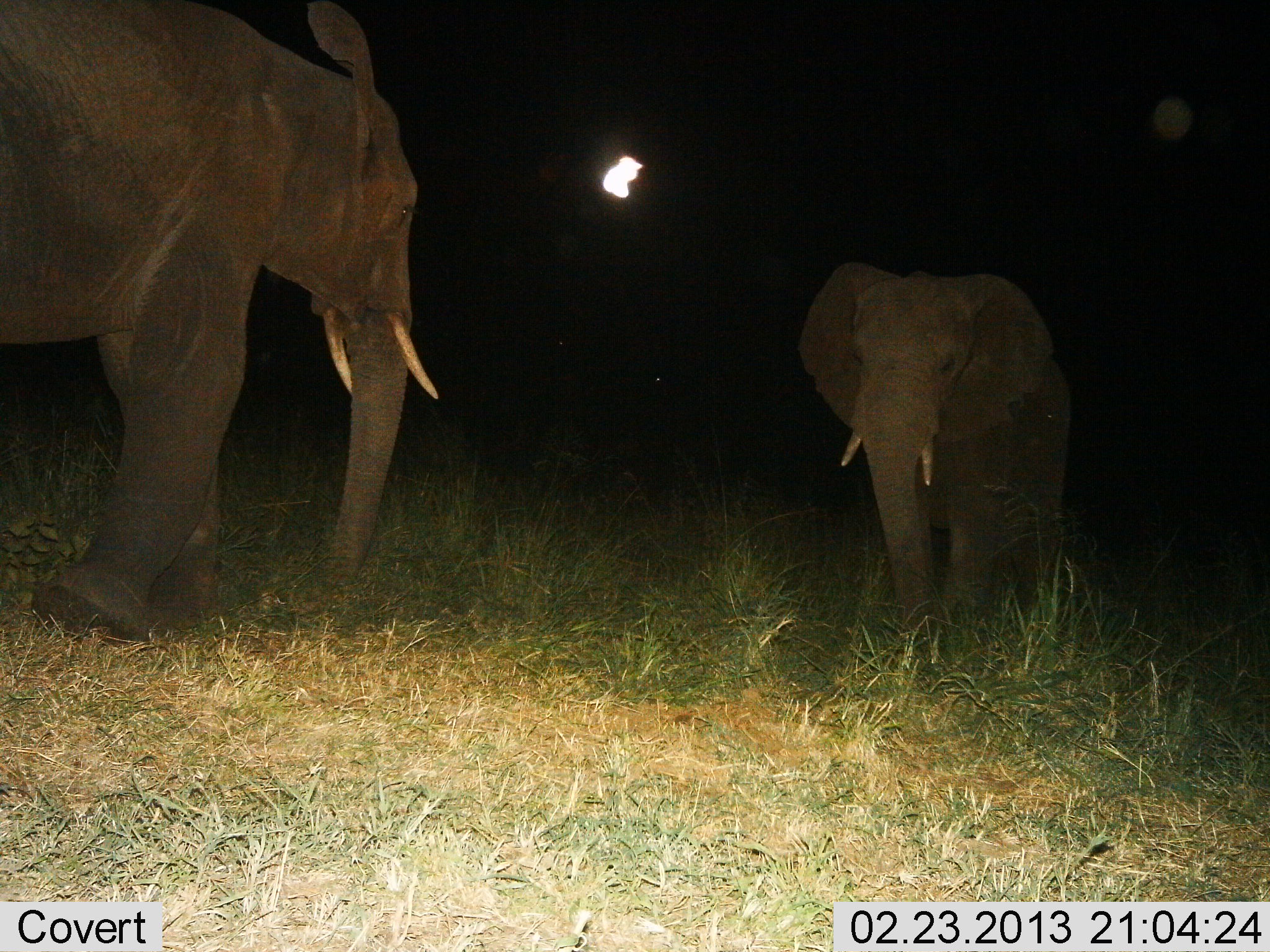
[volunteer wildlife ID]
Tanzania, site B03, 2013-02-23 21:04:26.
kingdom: Animalia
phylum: Chordata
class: Mammalia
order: Proboscidea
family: Elephantidae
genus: Loxodonta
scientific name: Loxodonta africana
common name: african bush elephant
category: elephant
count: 2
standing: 39%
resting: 0%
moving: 71%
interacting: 11%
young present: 14%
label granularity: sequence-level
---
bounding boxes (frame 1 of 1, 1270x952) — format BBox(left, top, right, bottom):
animal: BBox(0, 0, 445, 651); BBox(793, 258, 1080, 685)